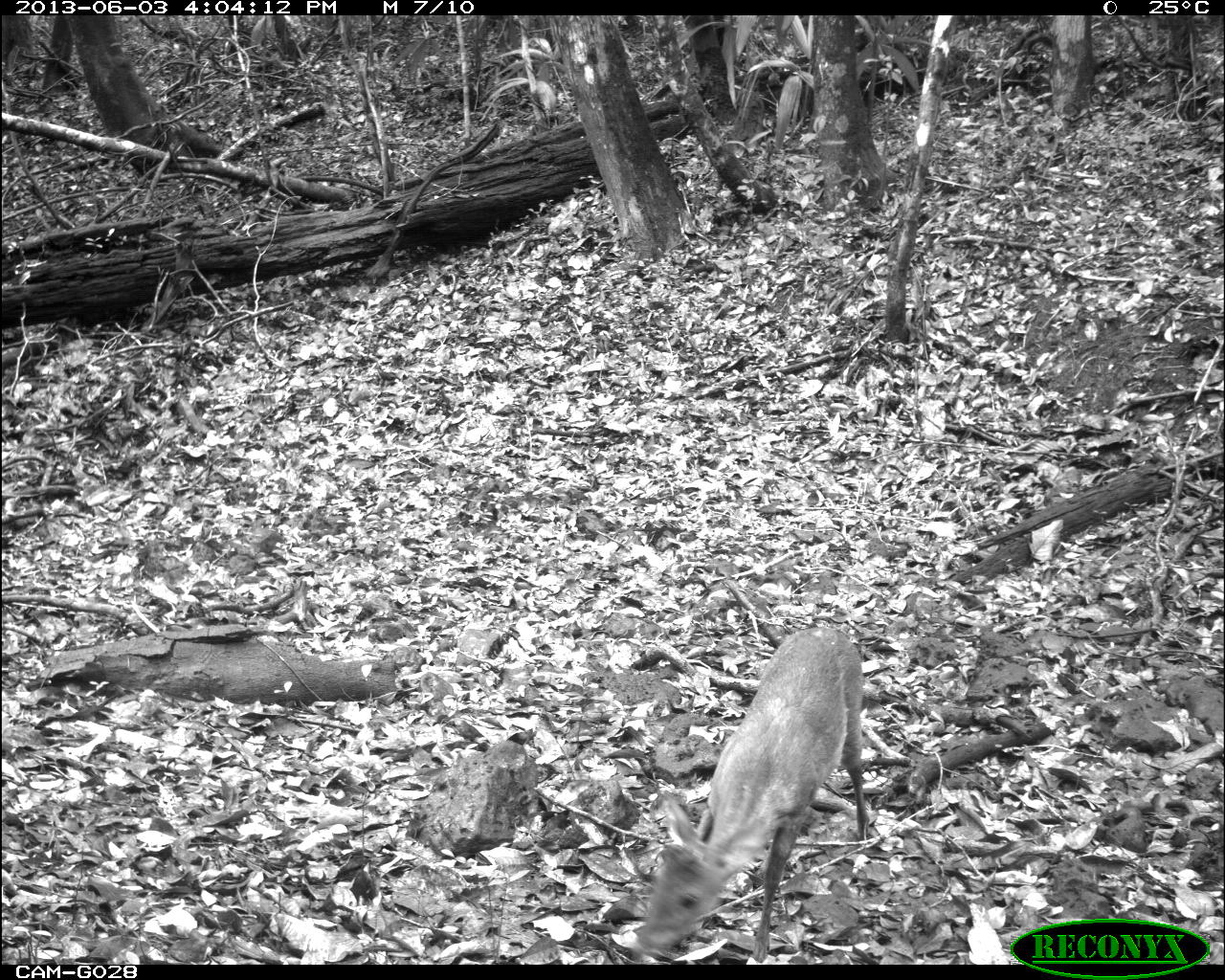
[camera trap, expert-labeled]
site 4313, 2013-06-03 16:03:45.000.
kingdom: Animalia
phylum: Chordata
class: Mammalia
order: Artiodactyla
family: Cervidae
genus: Mazama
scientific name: Mazama temama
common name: central american red brocket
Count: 1.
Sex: male.